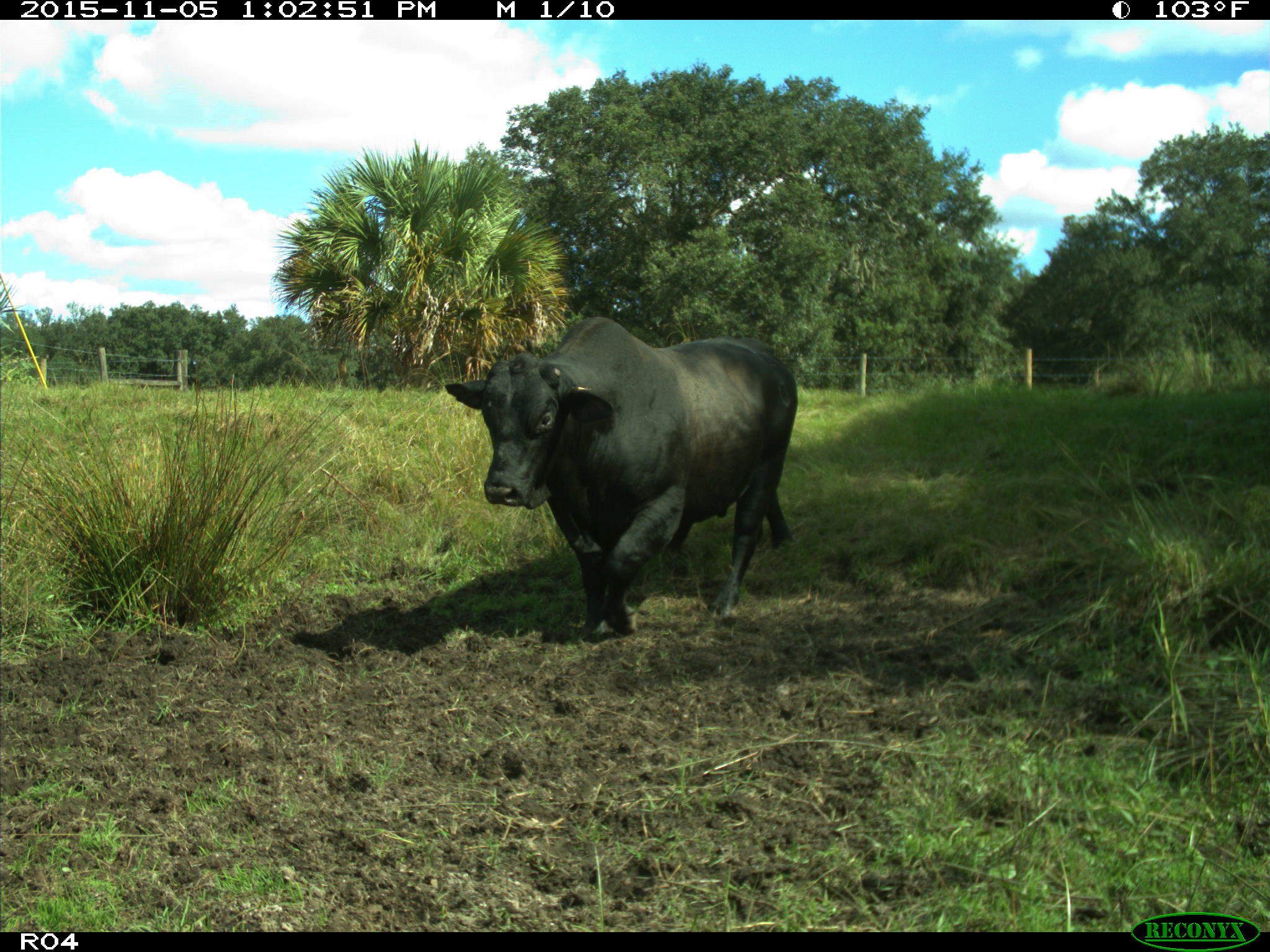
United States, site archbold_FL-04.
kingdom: Animalia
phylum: Chordata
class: Mammalia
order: Artiodactyla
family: Bovidae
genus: Bos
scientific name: Bos taurus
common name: domestic cow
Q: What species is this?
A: Bos taurus (domestic cow).